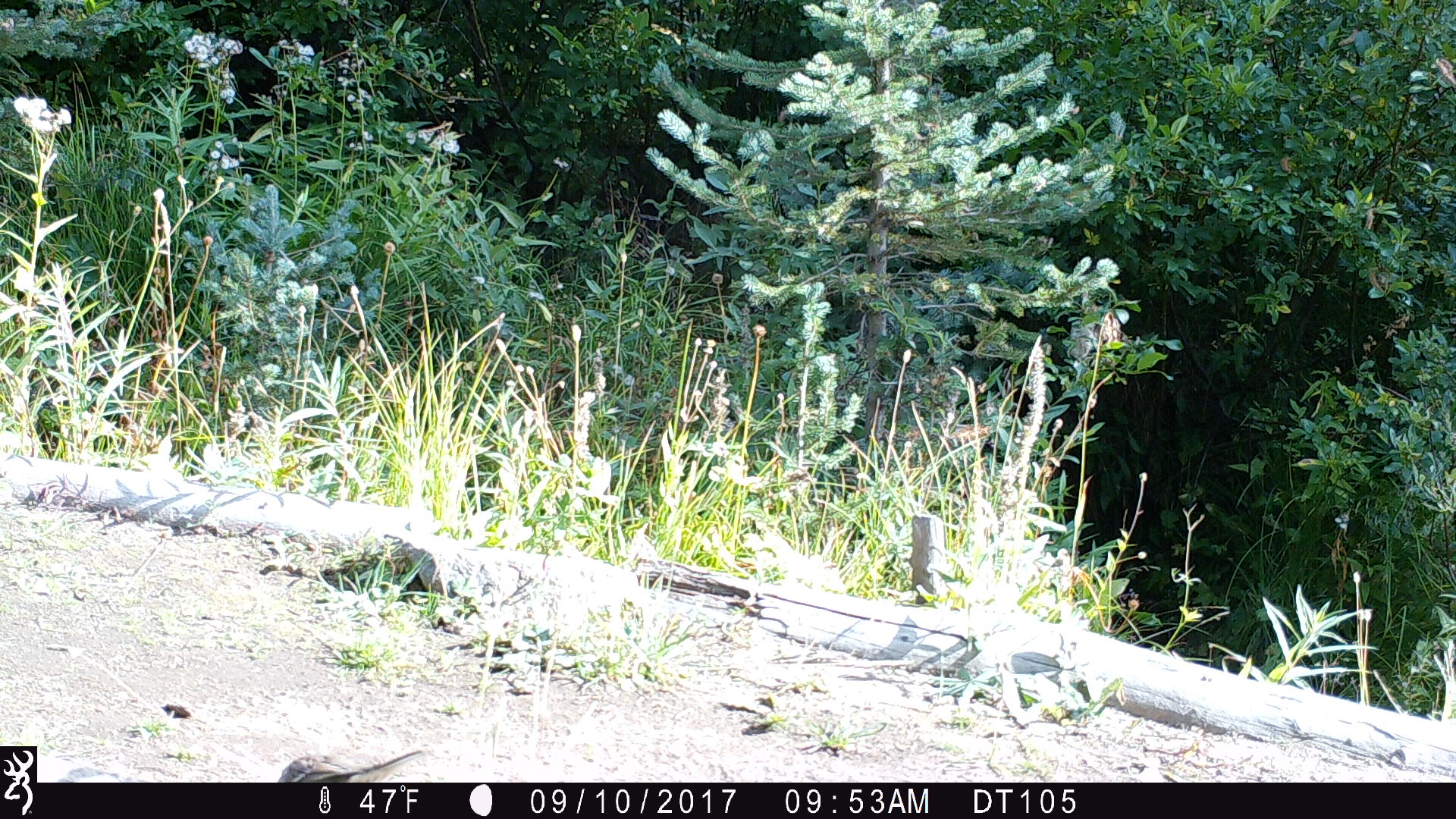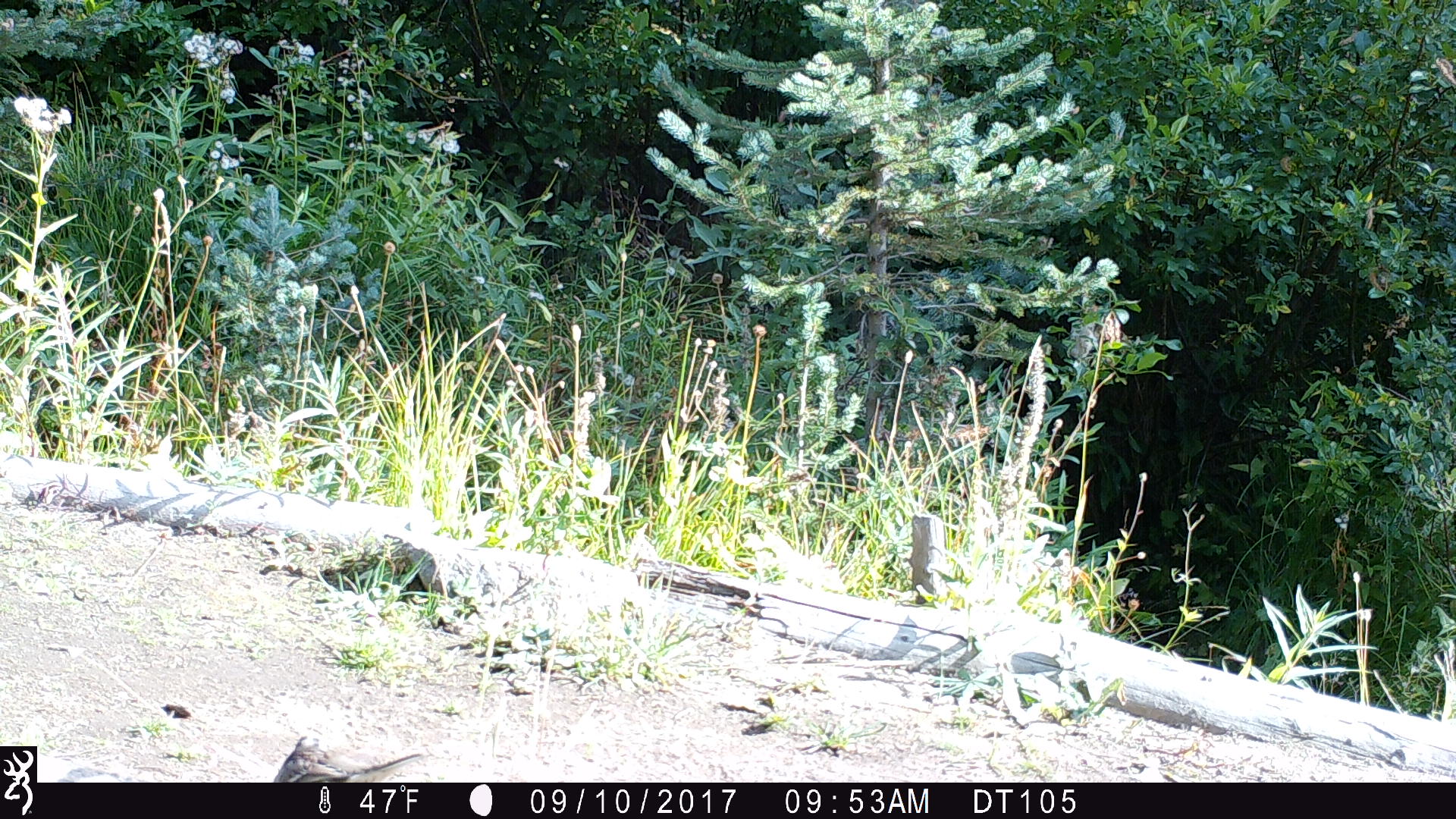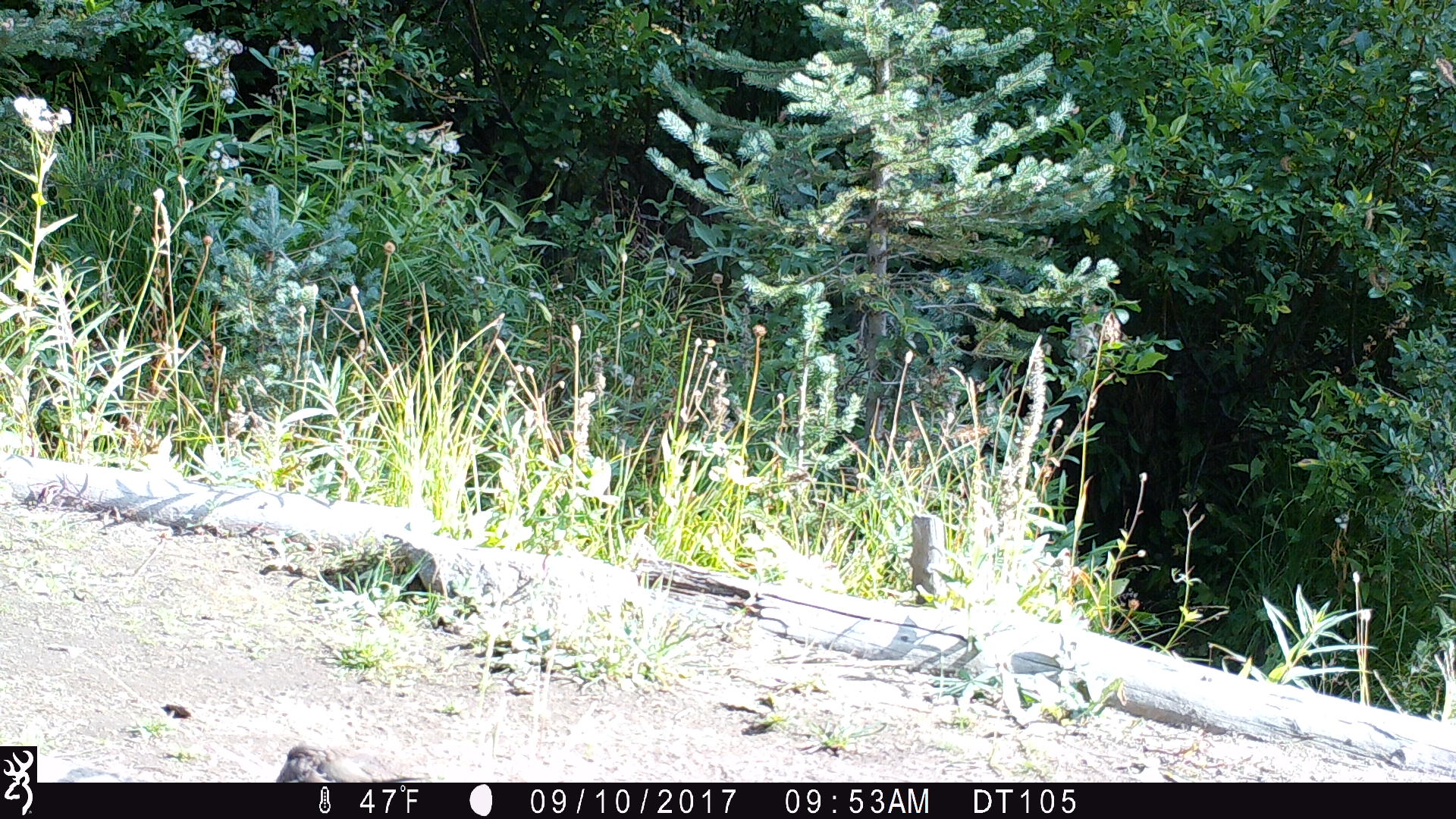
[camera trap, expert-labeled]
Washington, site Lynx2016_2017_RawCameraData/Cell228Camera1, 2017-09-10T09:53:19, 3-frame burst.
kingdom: Animalia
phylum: Chordata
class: Aves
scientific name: Aves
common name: birds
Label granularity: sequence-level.